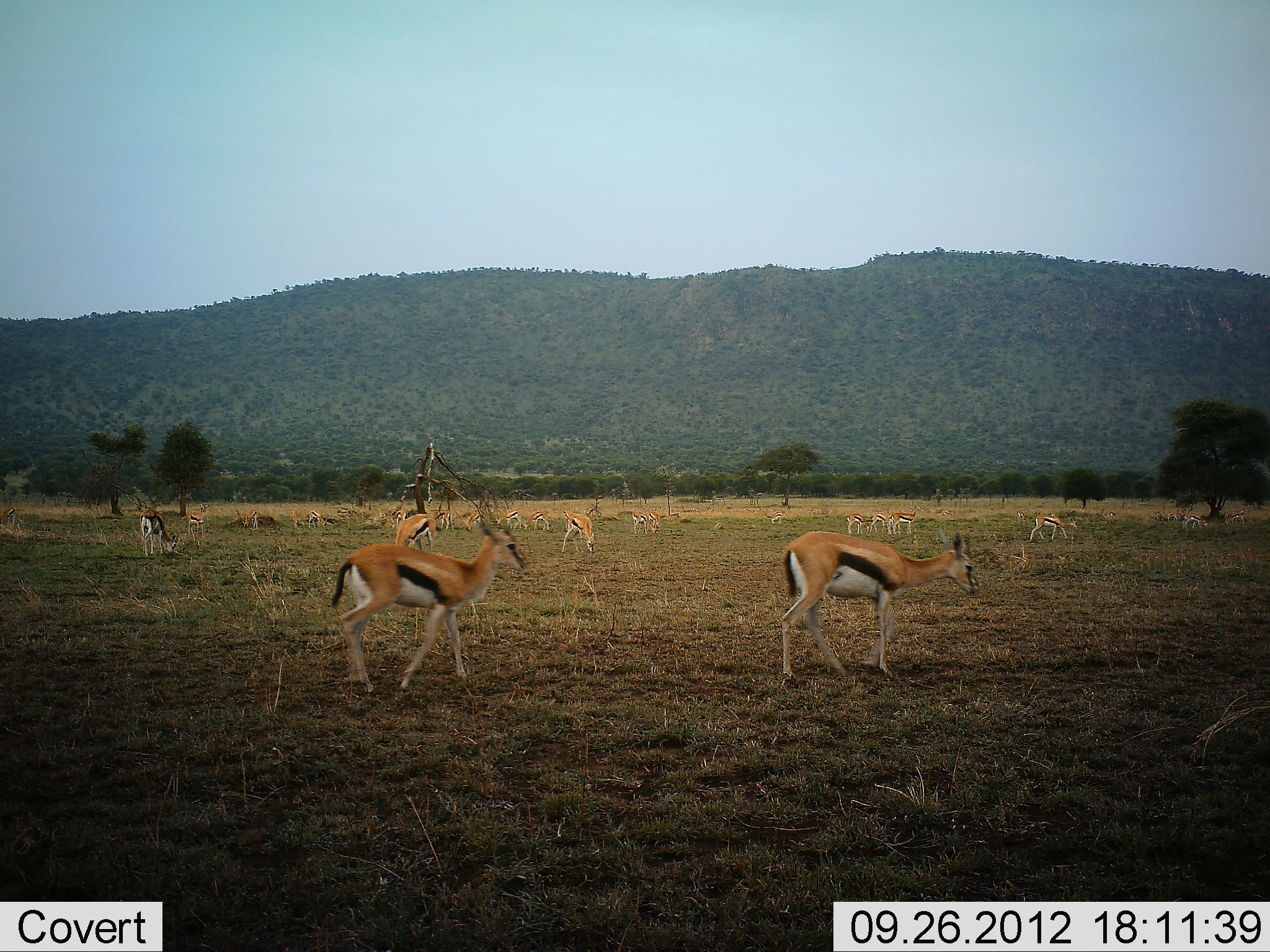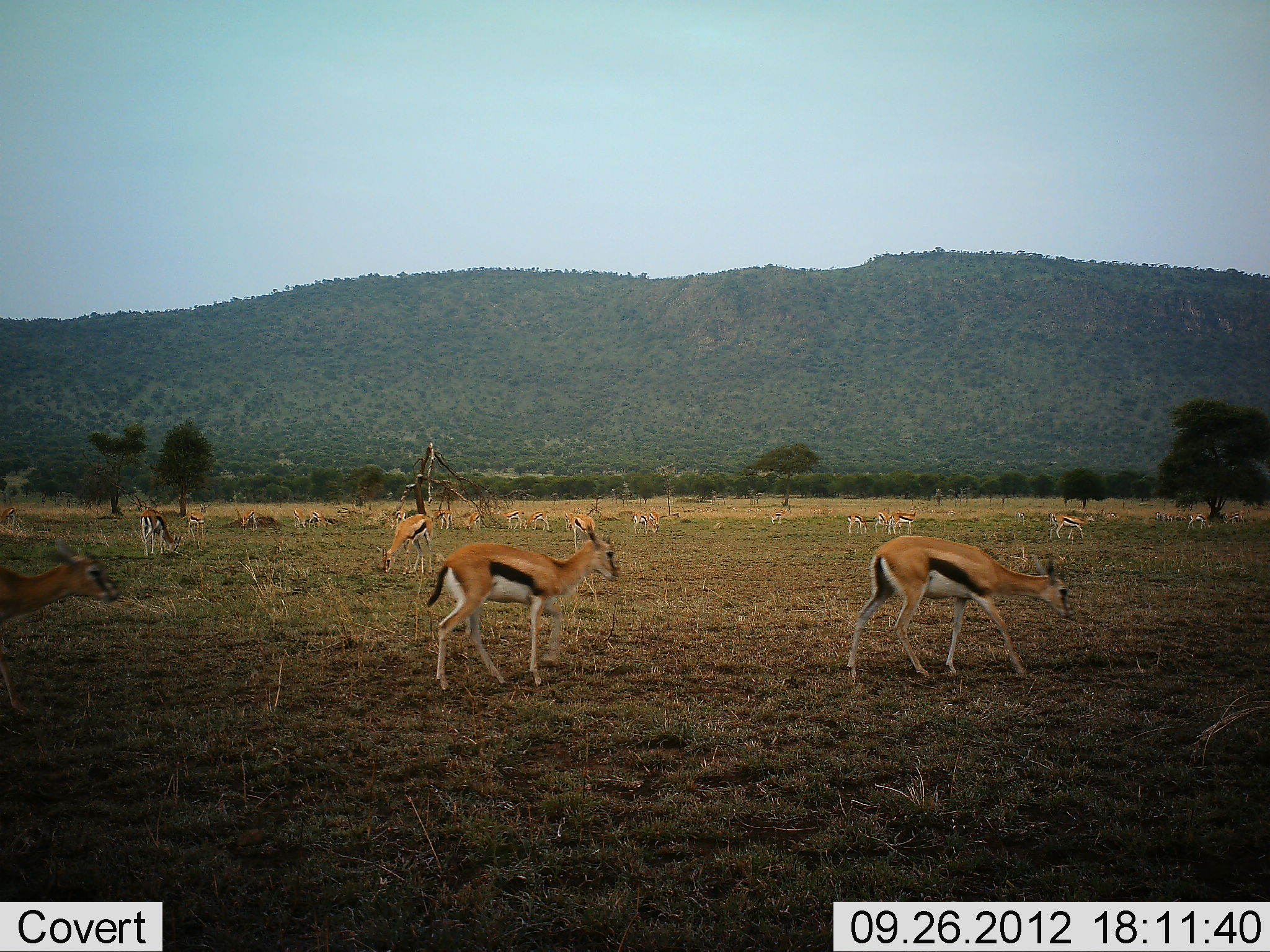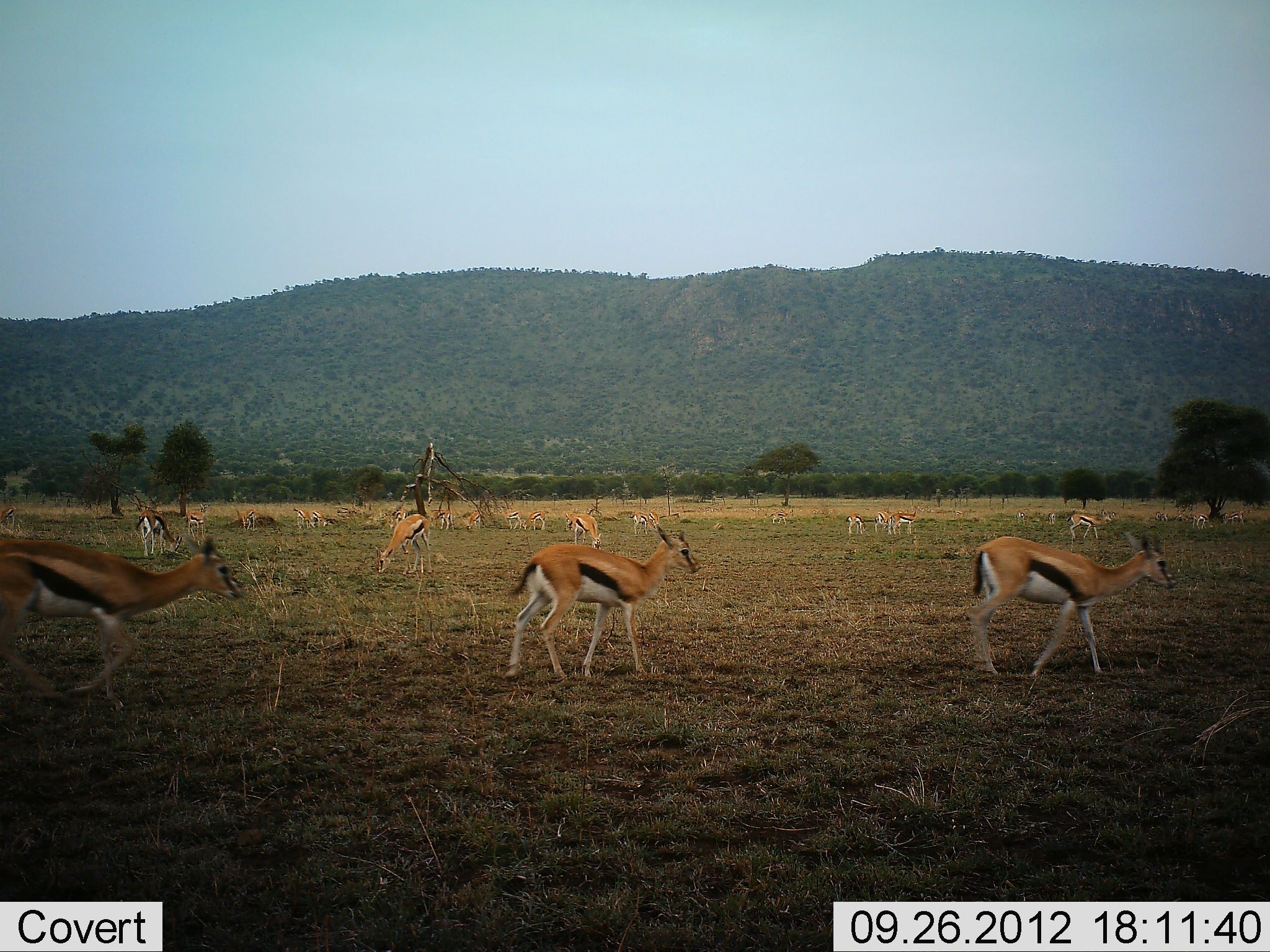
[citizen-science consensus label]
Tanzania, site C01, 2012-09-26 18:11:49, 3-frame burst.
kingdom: Animalia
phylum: Chordata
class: Mammalia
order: Artiodactyla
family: Bovidae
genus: Eudorcas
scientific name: Eudorcas thomsonii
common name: thomson's gazelle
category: gazellethomsons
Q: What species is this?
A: Gazellethomsons (thomson's gazelle) (Eudorcas thomsonii).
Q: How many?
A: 11-50.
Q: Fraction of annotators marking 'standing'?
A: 40%.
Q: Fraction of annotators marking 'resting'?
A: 0%.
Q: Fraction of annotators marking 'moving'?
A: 90%.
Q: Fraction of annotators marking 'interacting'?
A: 0%.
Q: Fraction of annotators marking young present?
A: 0%.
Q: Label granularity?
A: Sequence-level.